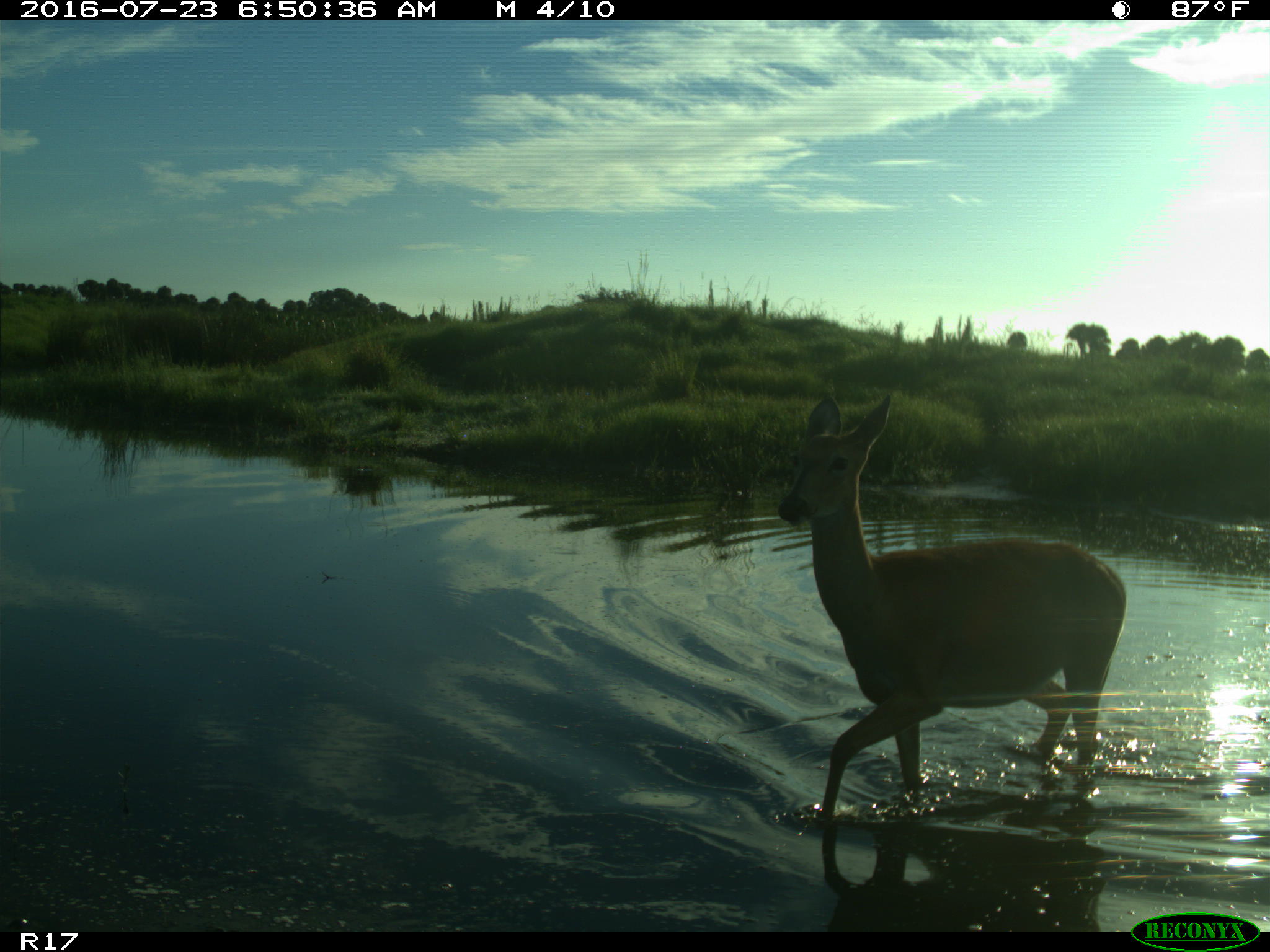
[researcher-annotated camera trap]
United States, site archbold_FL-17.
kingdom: Animalia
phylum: Chordata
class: Mammalia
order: Artiodactyla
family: Cervidae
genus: Odocoileus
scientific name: Odocoileus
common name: deer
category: unidentified deer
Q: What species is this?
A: Unidentified deer (deer) (Odocoileus).